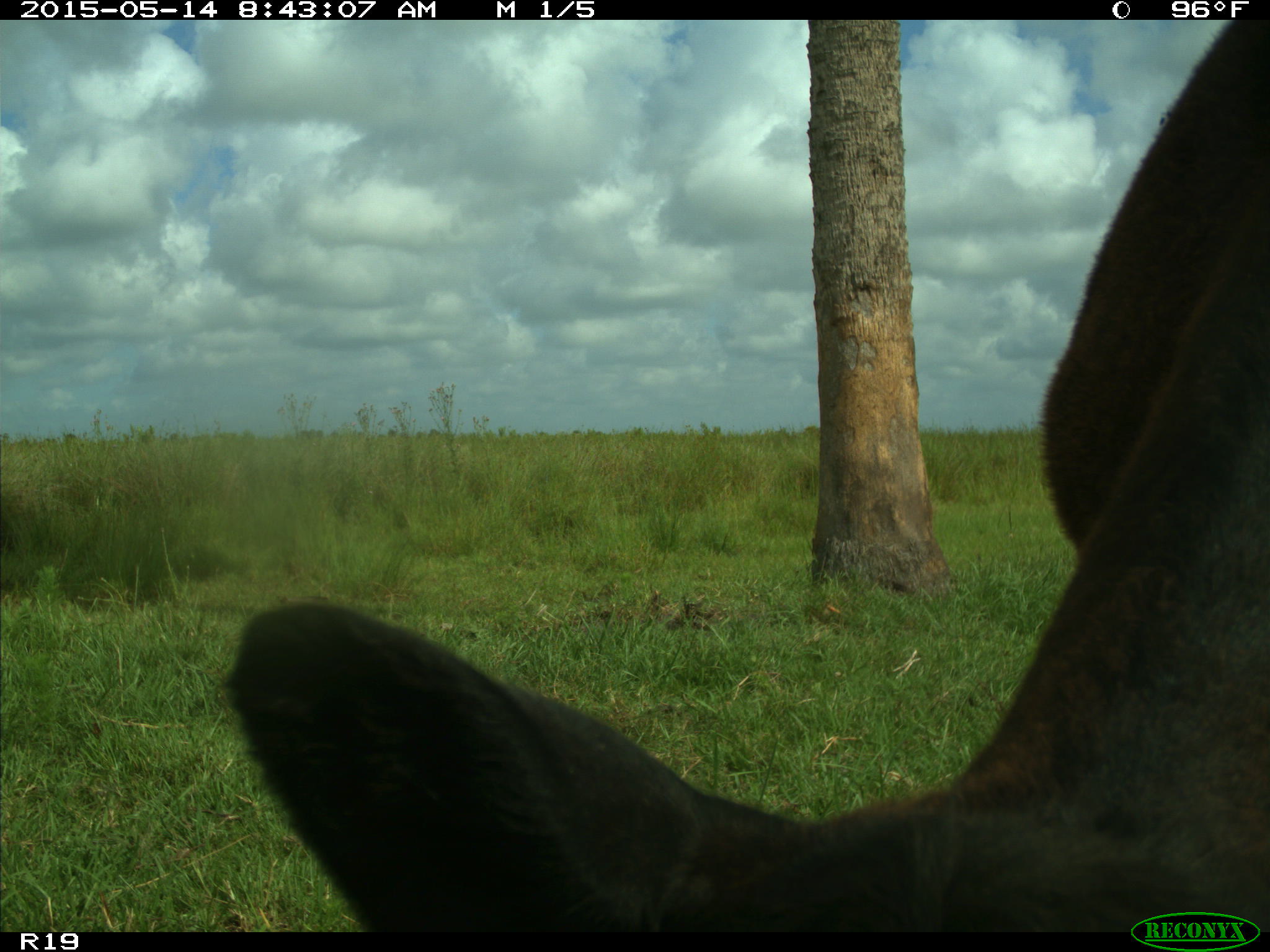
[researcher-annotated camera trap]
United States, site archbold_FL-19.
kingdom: Animalia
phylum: Chordata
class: Mammalia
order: Artiodactyla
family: Bovidae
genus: Bos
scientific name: Bos taurus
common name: domestic cow